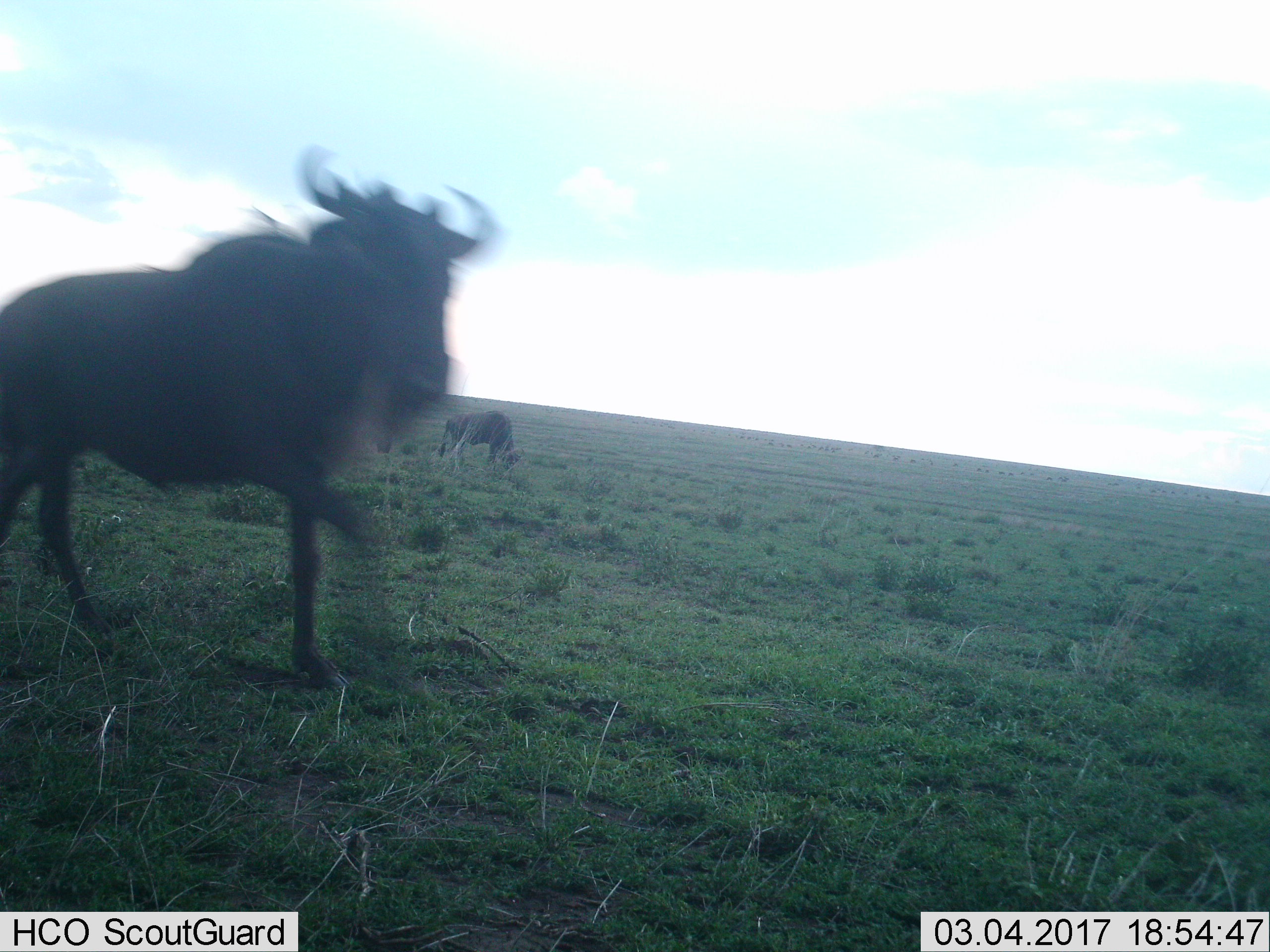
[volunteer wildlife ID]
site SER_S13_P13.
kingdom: Animalia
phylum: Chordata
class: Mammalia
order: Artiodactyla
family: Bovidae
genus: Connochaetes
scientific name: Connochaetes taurinus taurinus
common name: blue wildebeest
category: wildebeestblue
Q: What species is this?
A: Wildebeestblue (blue wildebeest) (Connochaetes taurinus taurinus).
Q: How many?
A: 2.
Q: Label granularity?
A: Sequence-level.